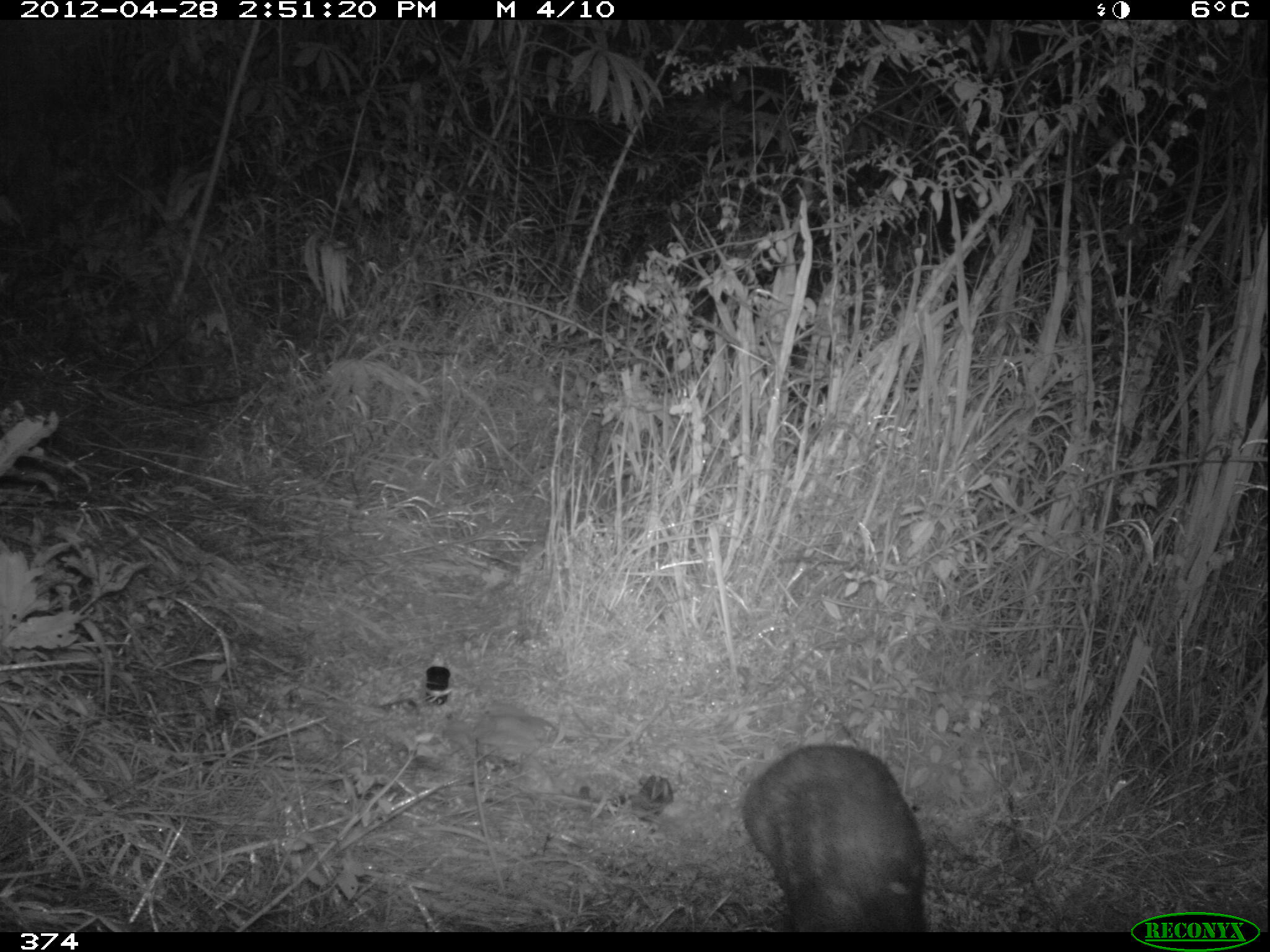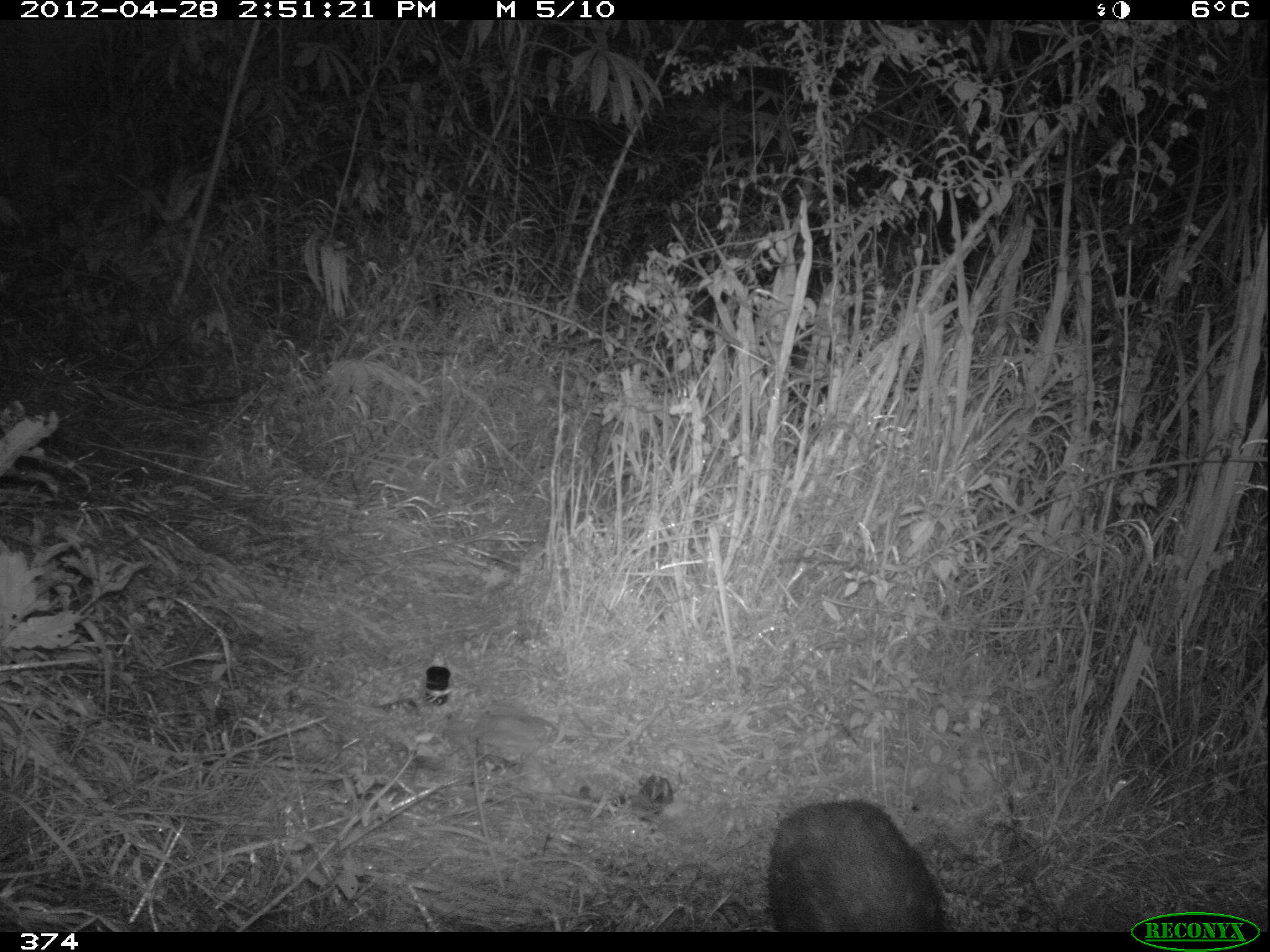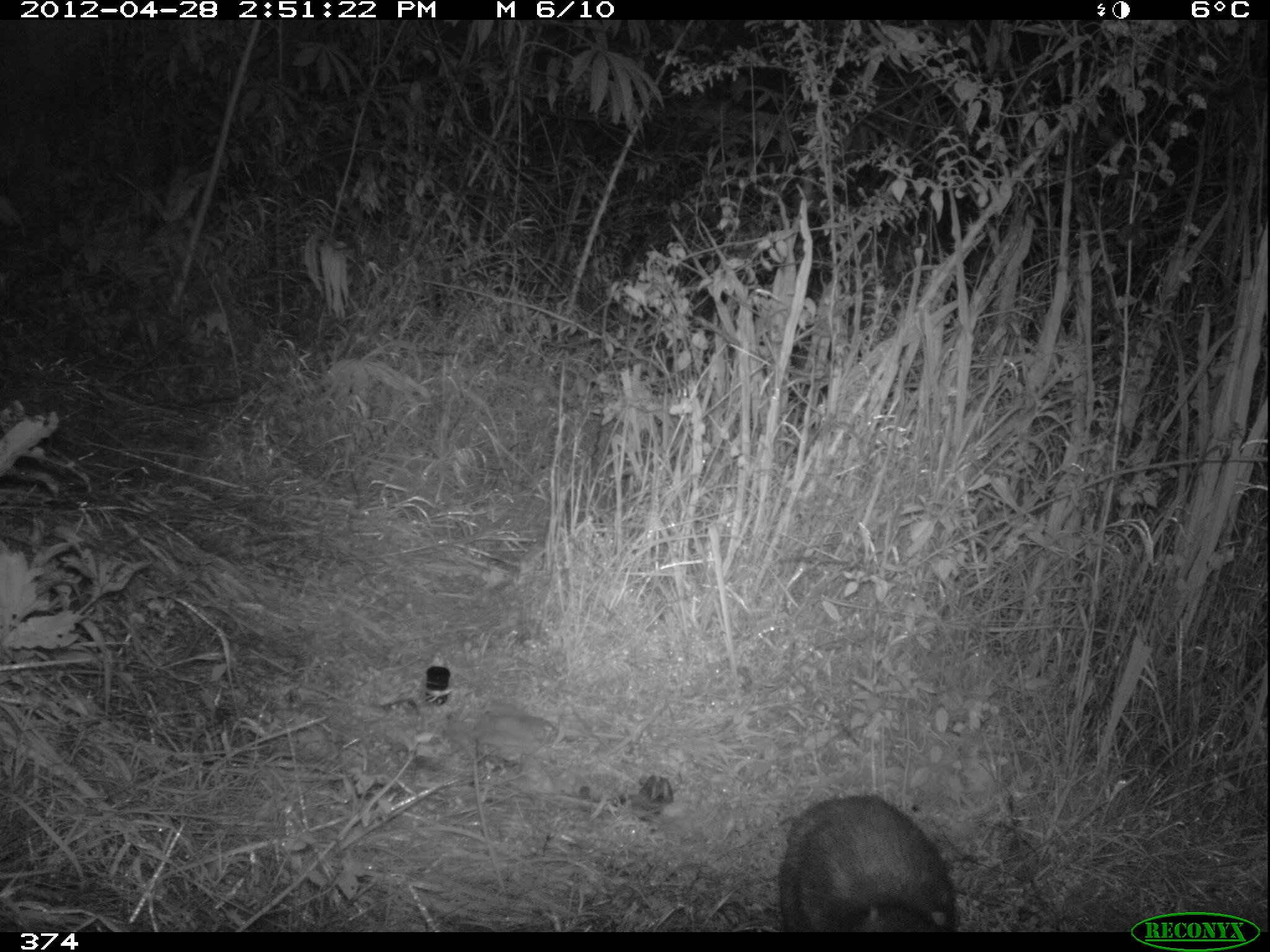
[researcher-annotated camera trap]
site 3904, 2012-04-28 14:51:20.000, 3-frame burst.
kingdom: Animalia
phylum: Chordata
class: Mammalia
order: Rodentia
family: Cuniculidae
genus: Cuniculus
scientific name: Cuniculus taczanowskii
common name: mountain paca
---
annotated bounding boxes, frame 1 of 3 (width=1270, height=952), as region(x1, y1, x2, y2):
cuniculus taczanowskii: region(741, 742, 929, 932)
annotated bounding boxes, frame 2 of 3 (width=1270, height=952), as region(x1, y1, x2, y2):
cuniculus taczanowskii: region(761, 798, 955, 931)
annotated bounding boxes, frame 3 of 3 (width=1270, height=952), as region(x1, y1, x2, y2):
cuniculus taczanowskii: region(775, 792, 959, 931)